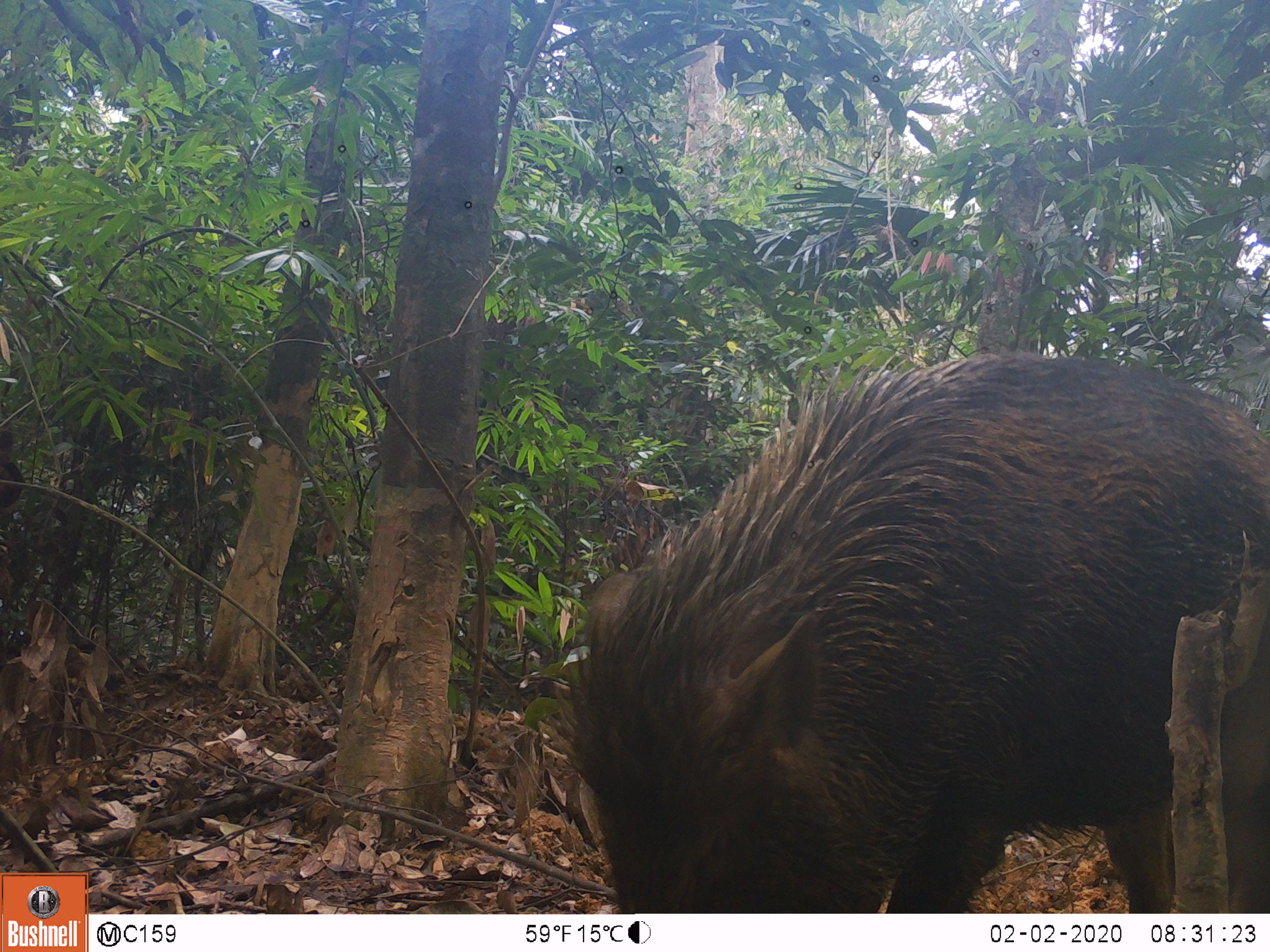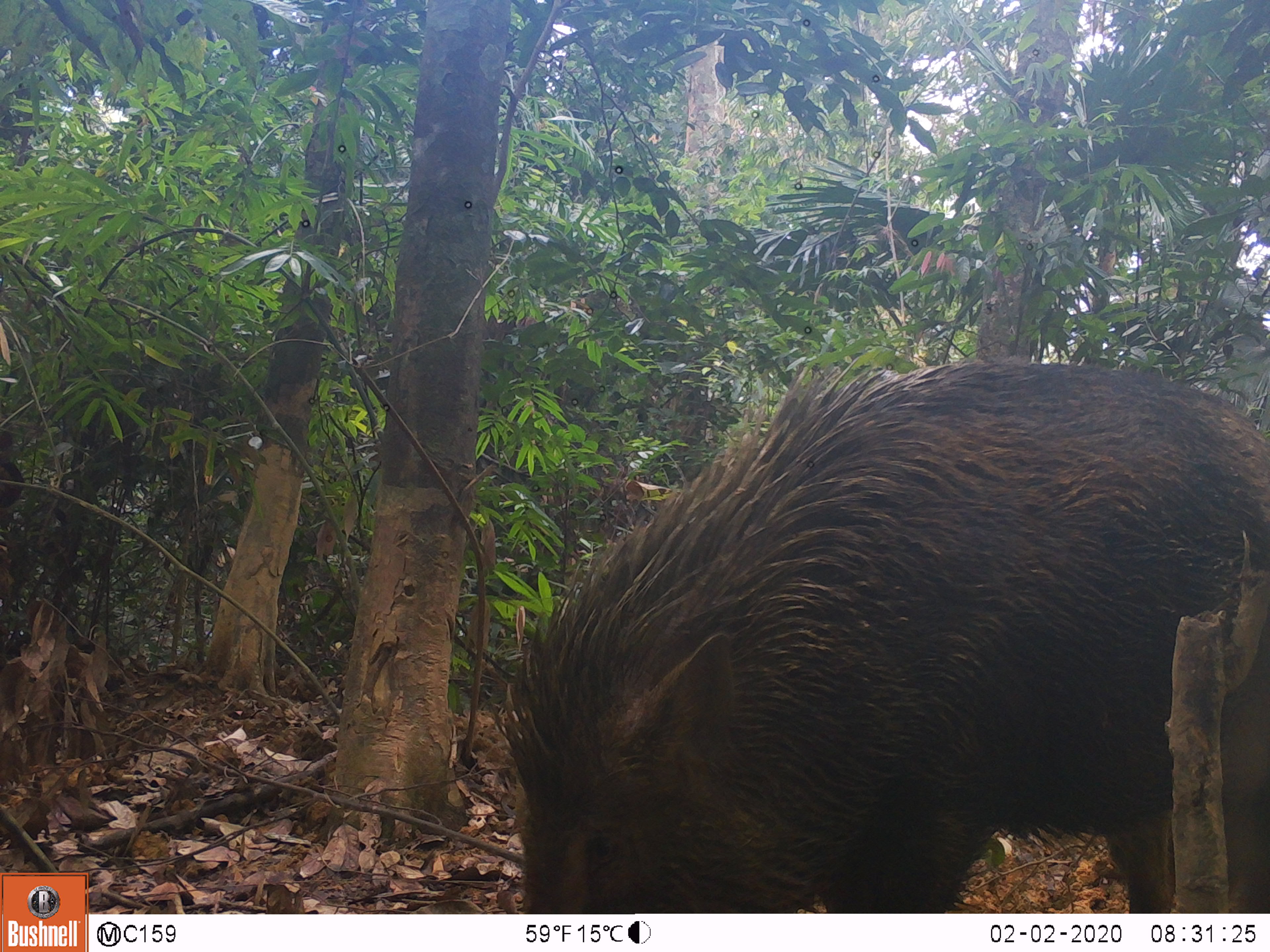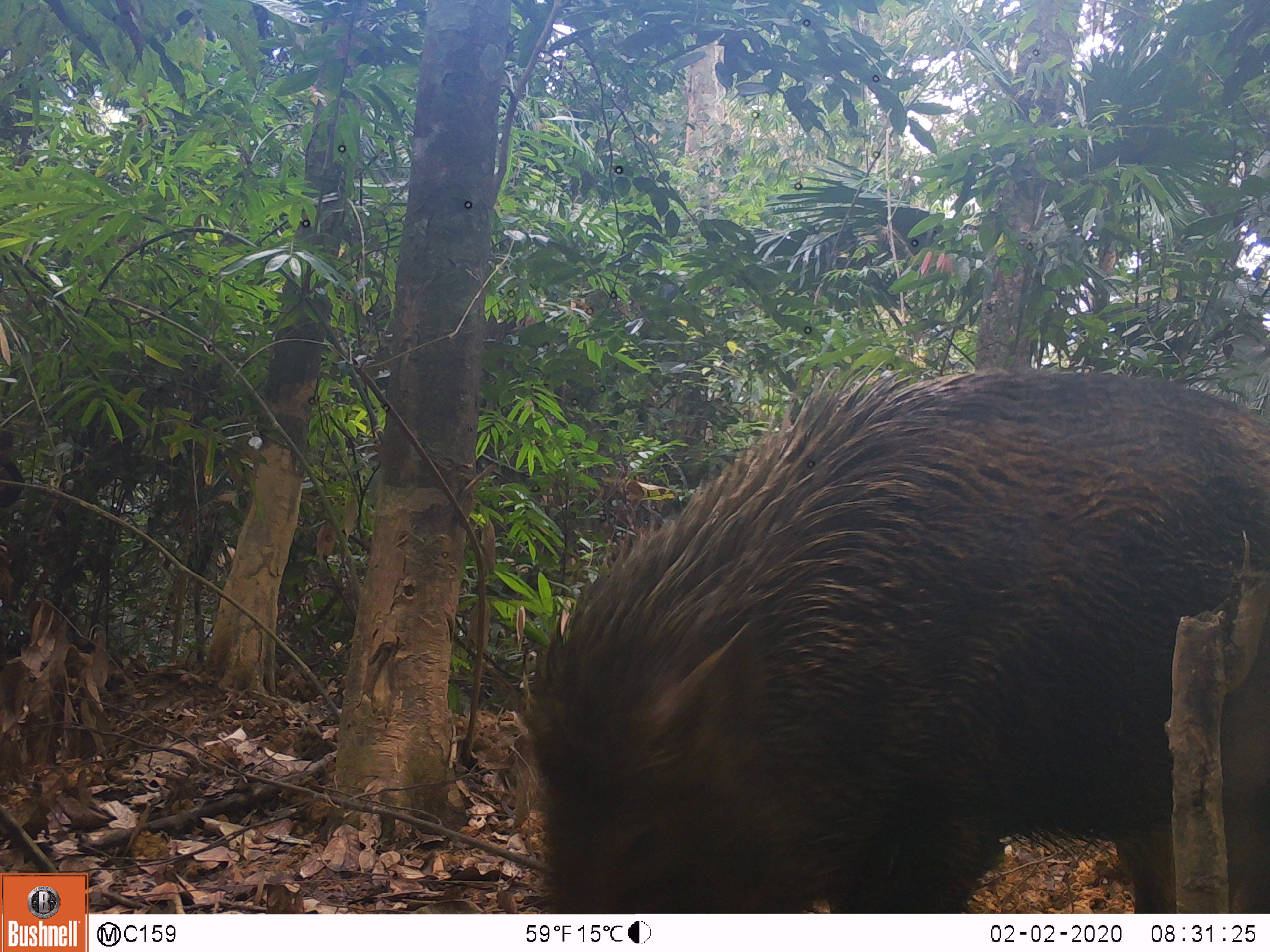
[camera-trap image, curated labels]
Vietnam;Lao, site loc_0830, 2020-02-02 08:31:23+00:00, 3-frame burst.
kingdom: Animalia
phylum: Chordata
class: Mammalia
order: Artiodactyla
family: Suidae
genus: Sus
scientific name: Sus scrofa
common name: eurasian wild pig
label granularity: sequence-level